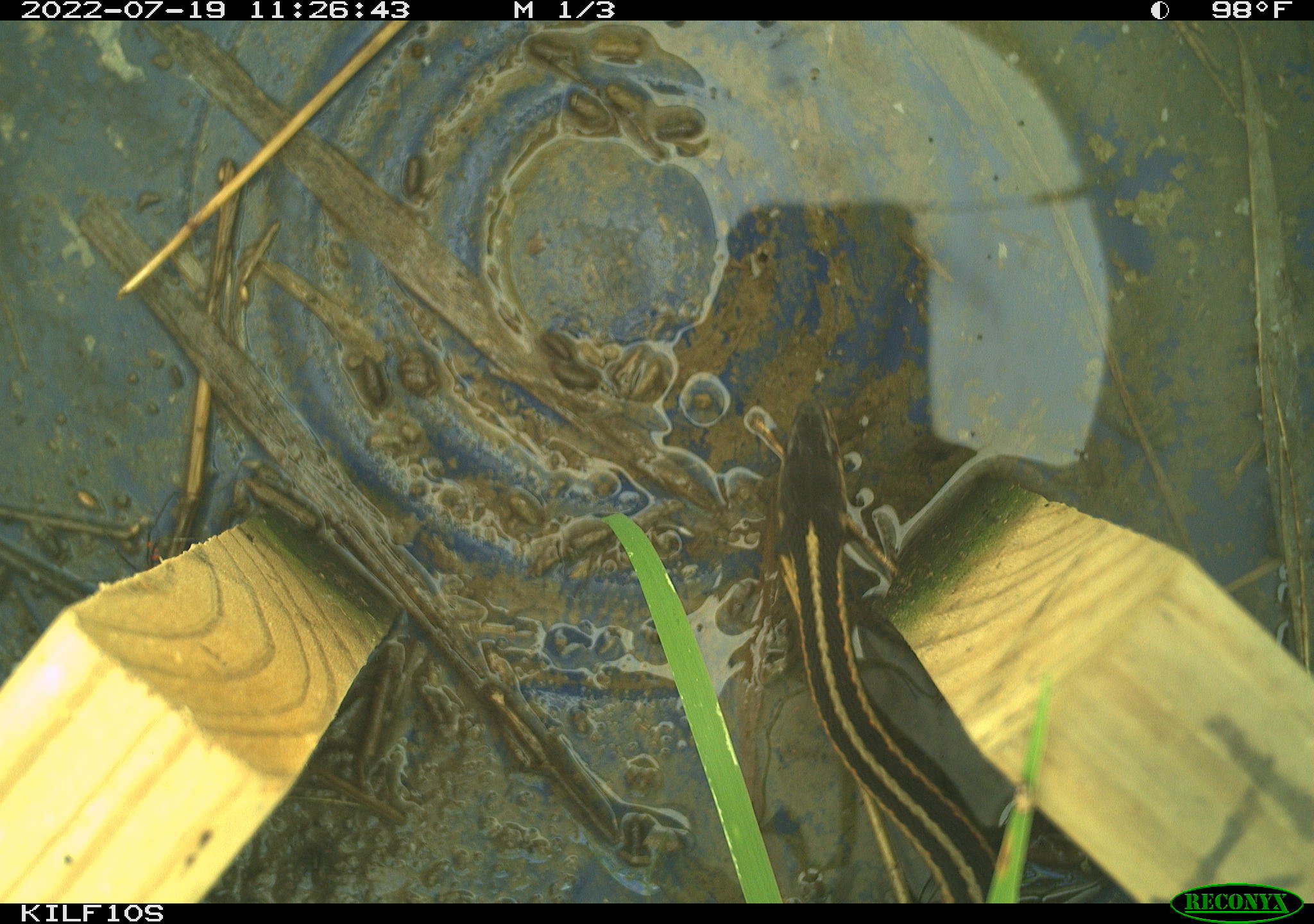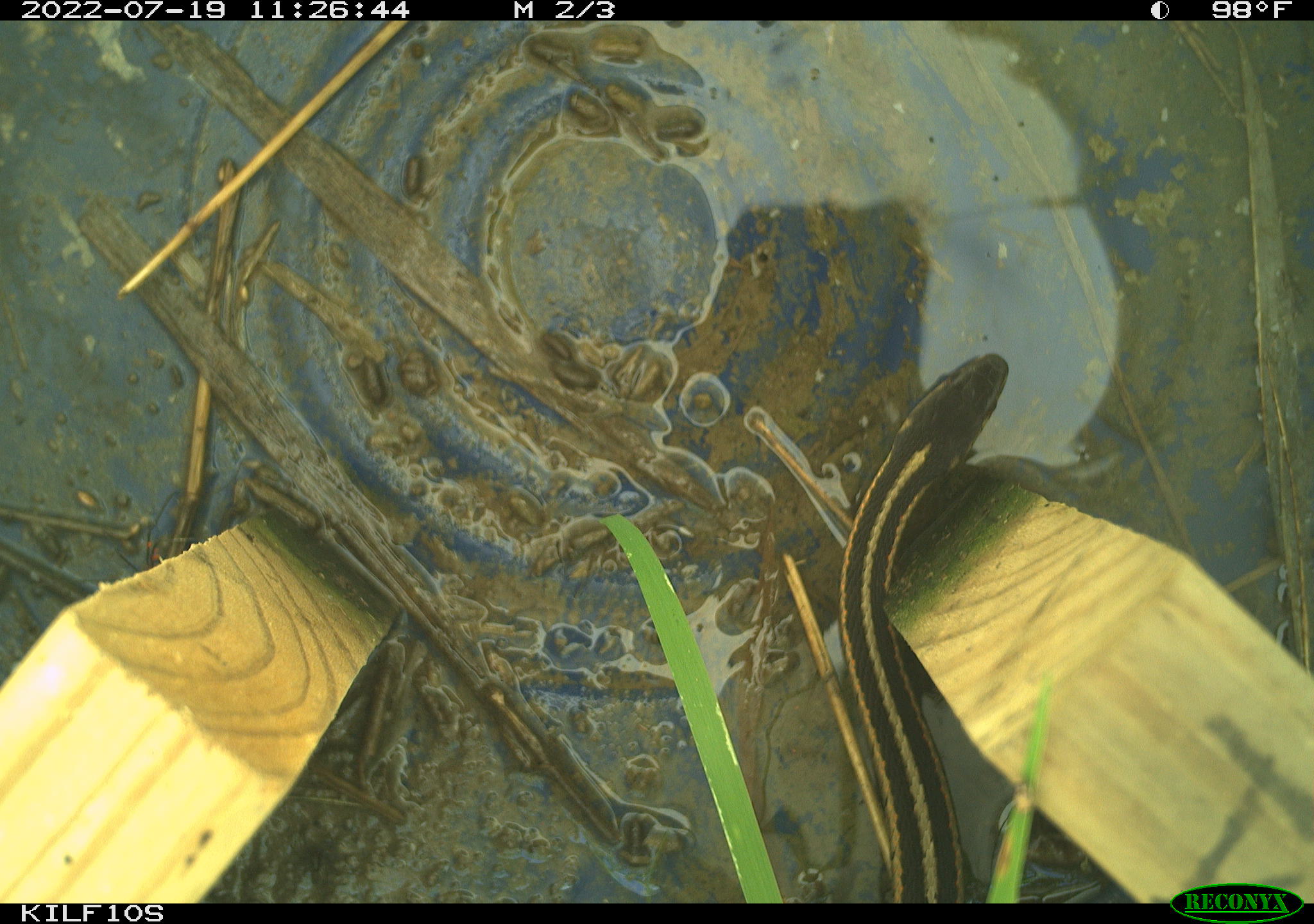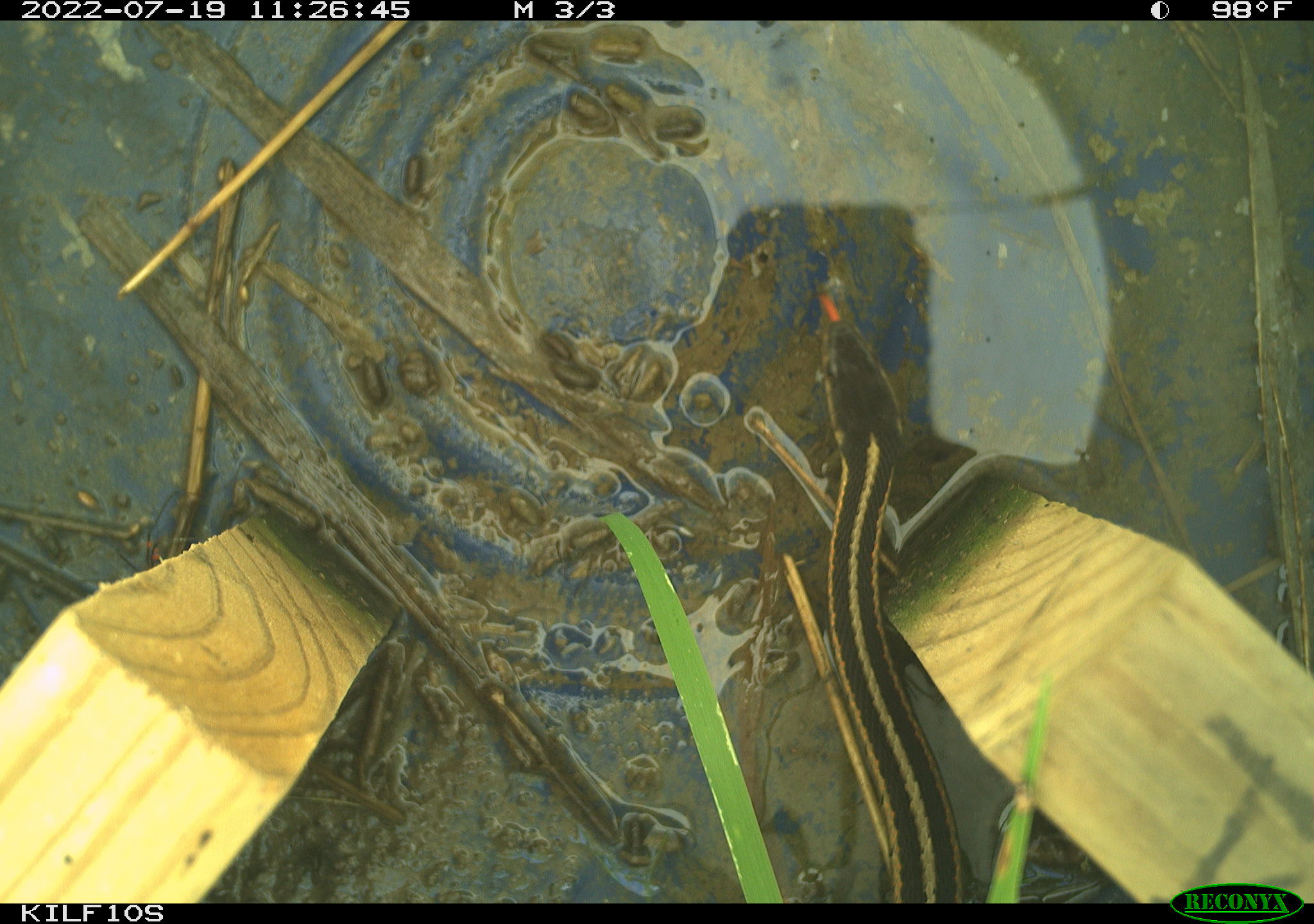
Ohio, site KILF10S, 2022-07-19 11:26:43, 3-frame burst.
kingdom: Animalia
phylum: Chordata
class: Reptilia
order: Squamata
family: Colubridae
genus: Thamnophis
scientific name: Thamnophis sirtalis sirtalis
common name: eastern gartersnake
Eastern gartersnake (Thamnophis sirtalis sirtalis).